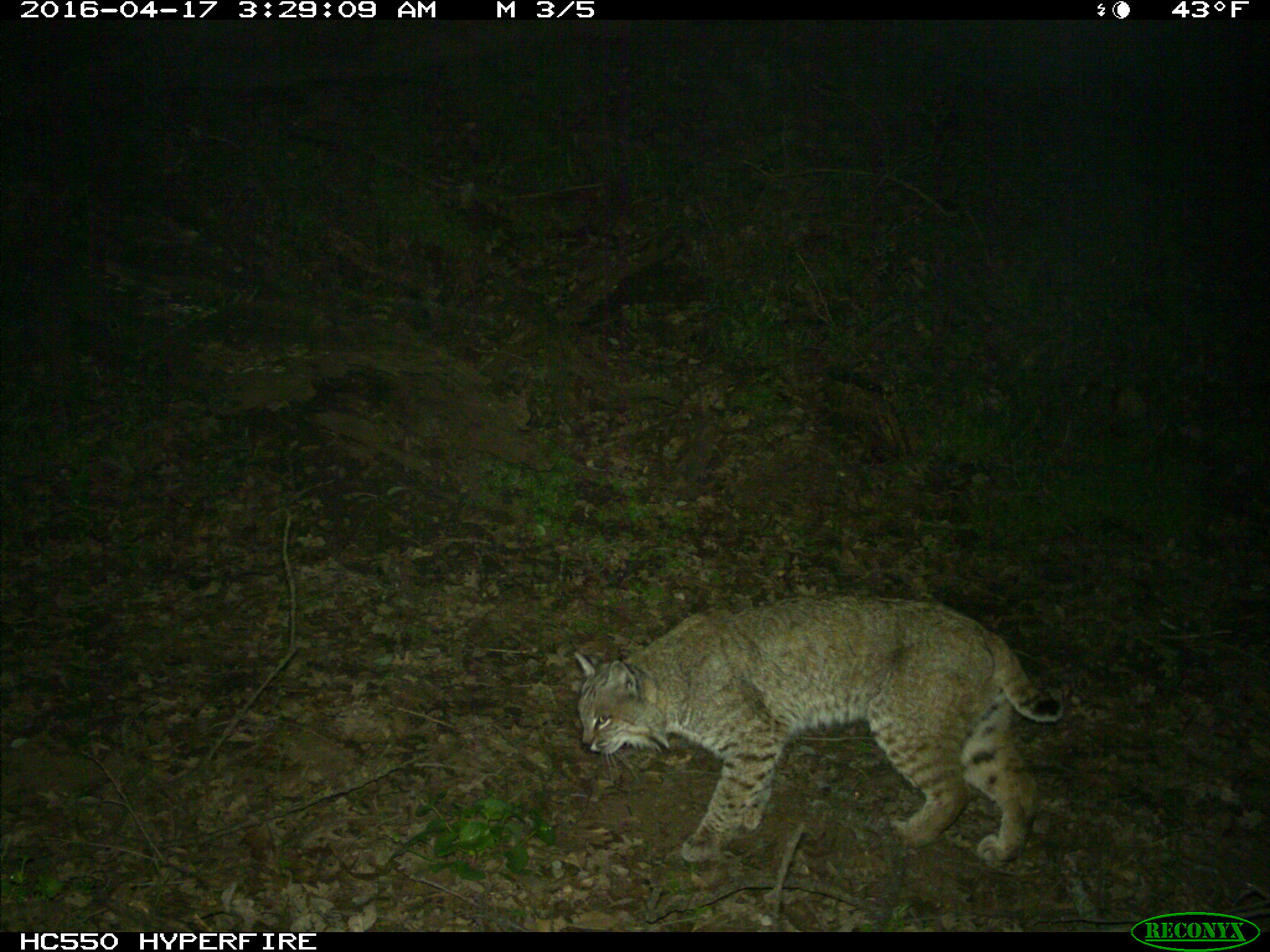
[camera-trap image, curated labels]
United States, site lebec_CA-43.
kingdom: Animalia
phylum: Chordata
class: Mammalia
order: Carnivora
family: Felidae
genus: Lynx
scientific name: Lynx rufus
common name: bobcat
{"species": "Lynx rufus (bobcat)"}